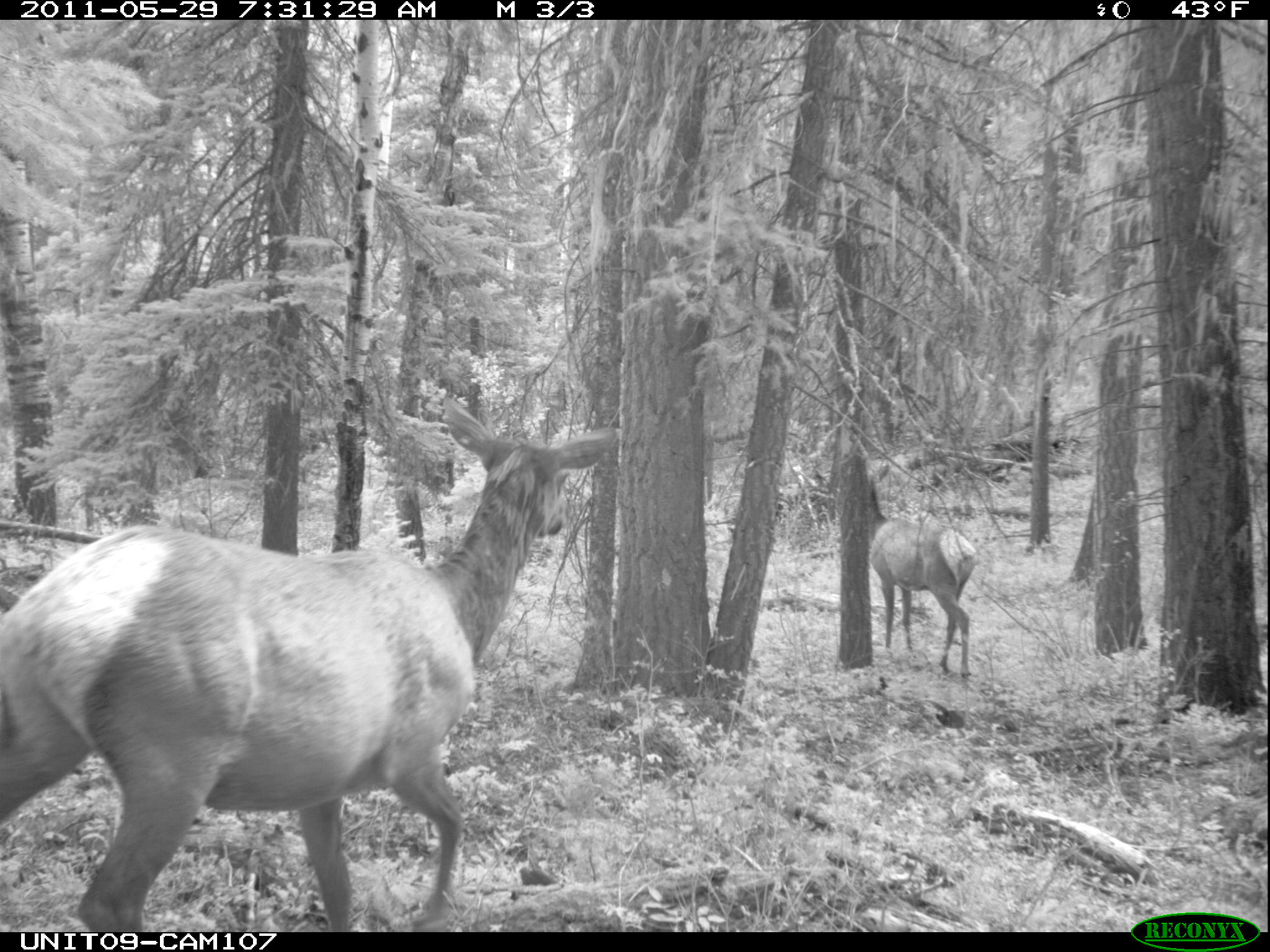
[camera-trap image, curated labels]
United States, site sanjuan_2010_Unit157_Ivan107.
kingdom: Animalia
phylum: Chordata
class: Mammalia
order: Artiodactyla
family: Cervidae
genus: Cervus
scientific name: Cervus elaphus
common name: red deer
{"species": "Cervus elaphus (red deer)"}